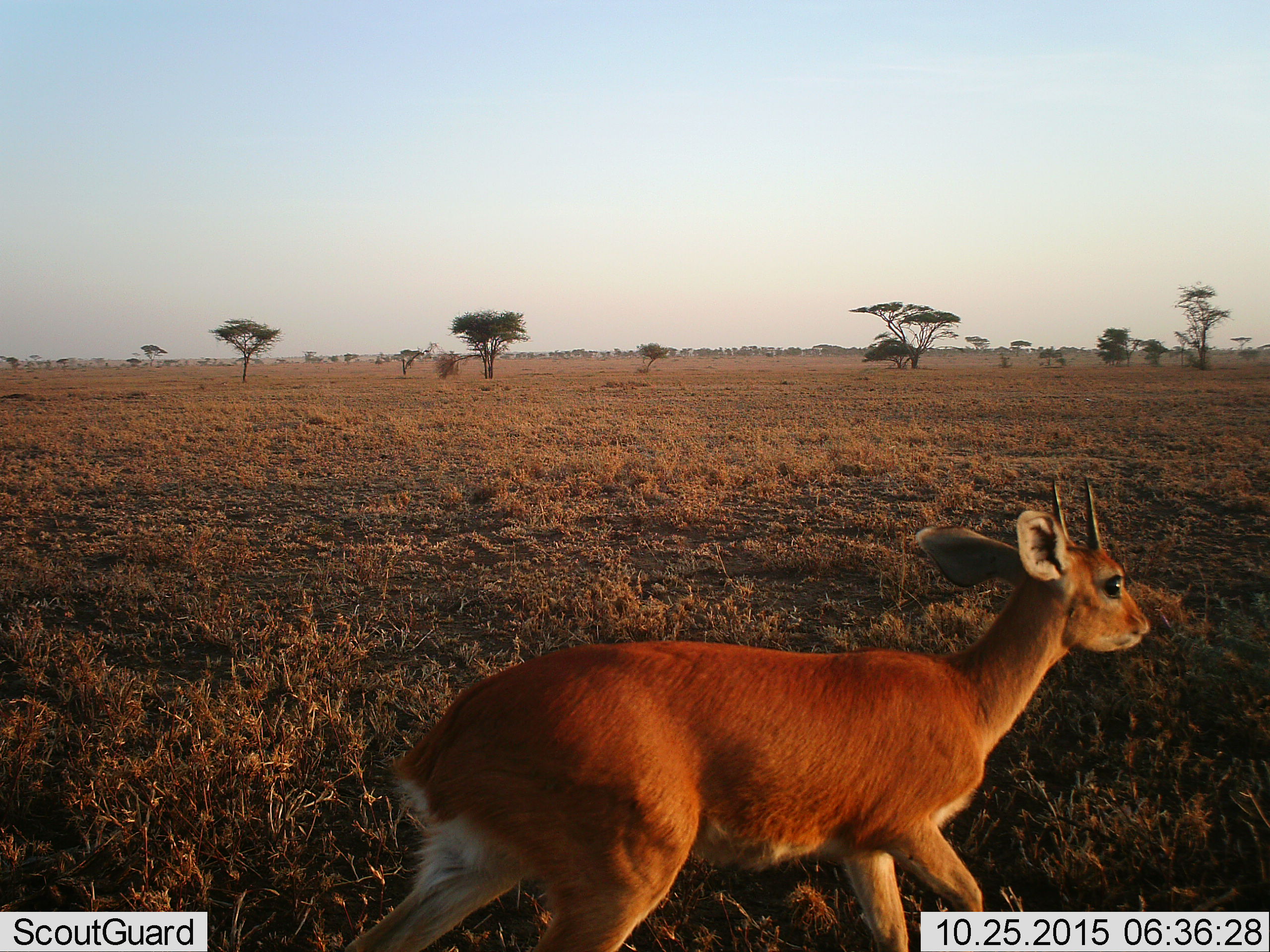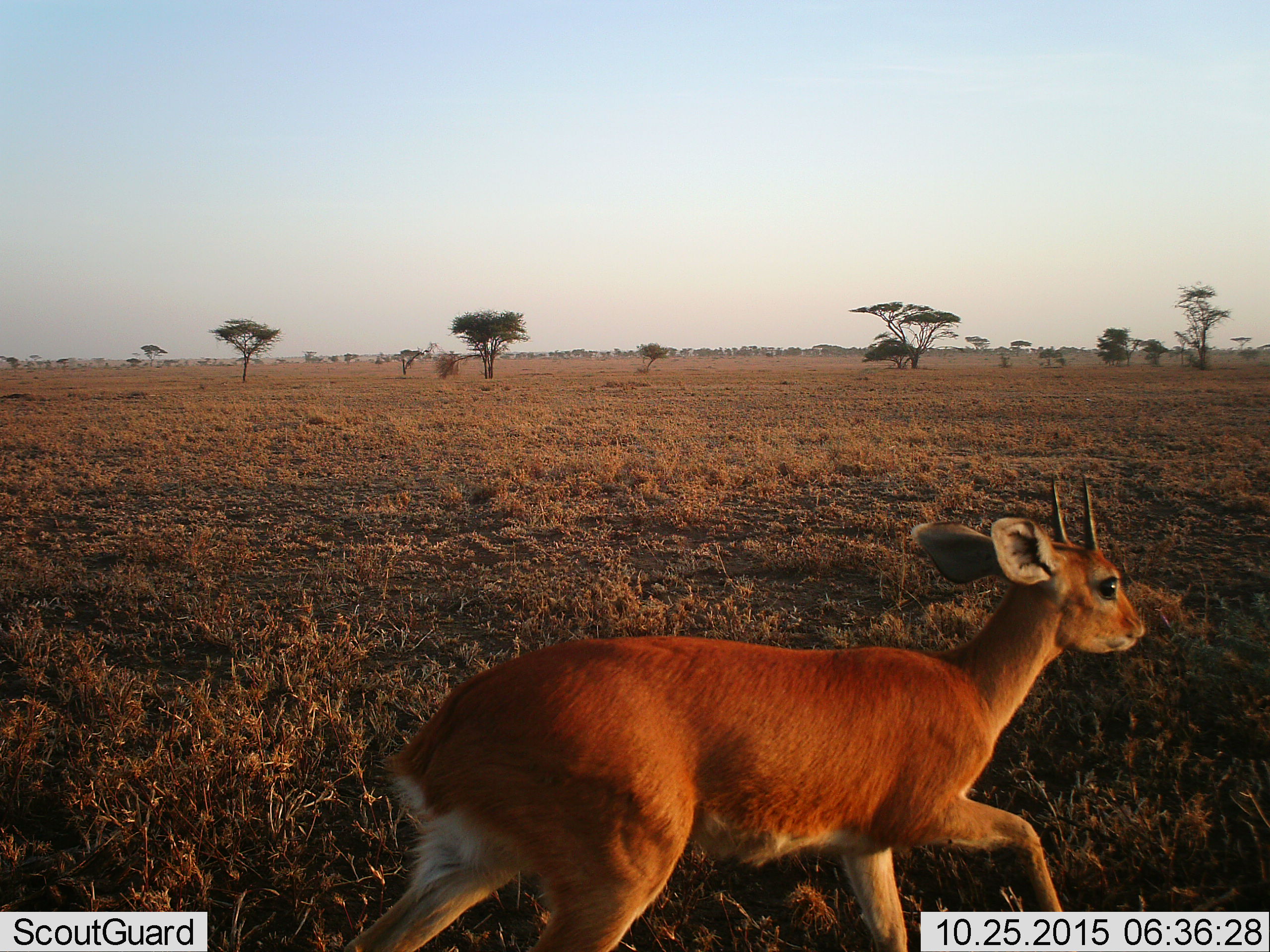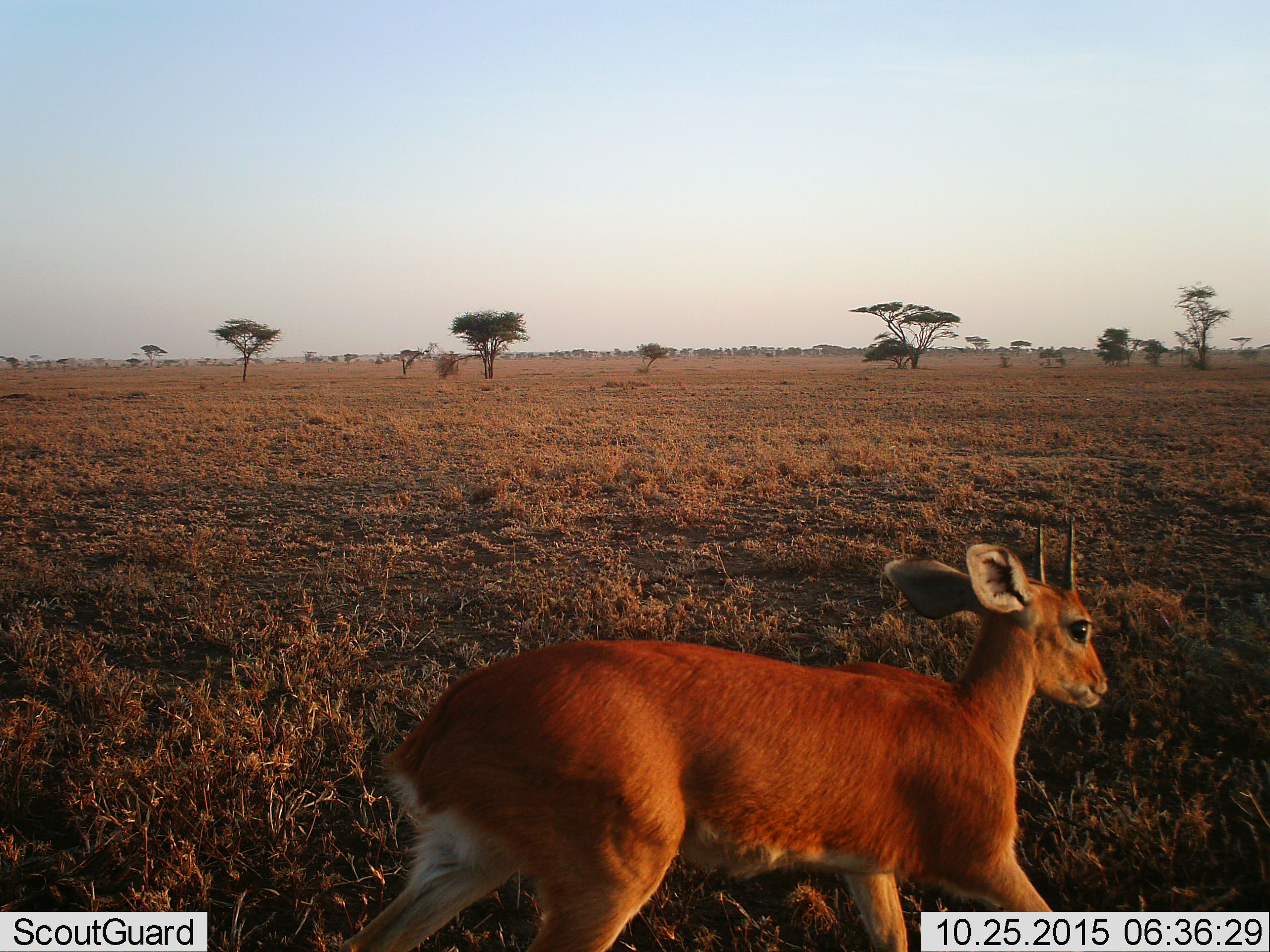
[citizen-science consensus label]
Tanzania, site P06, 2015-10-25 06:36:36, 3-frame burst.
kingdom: Animalia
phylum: Chordata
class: Mammalia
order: Artiodactyla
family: Bovidae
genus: Raphicerus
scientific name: Raphicerus campestris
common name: steenbok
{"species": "steenbok (Raphicerus campestris)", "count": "1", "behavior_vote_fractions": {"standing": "50%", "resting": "0%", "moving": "50%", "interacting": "0%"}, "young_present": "0%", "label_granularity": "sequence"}